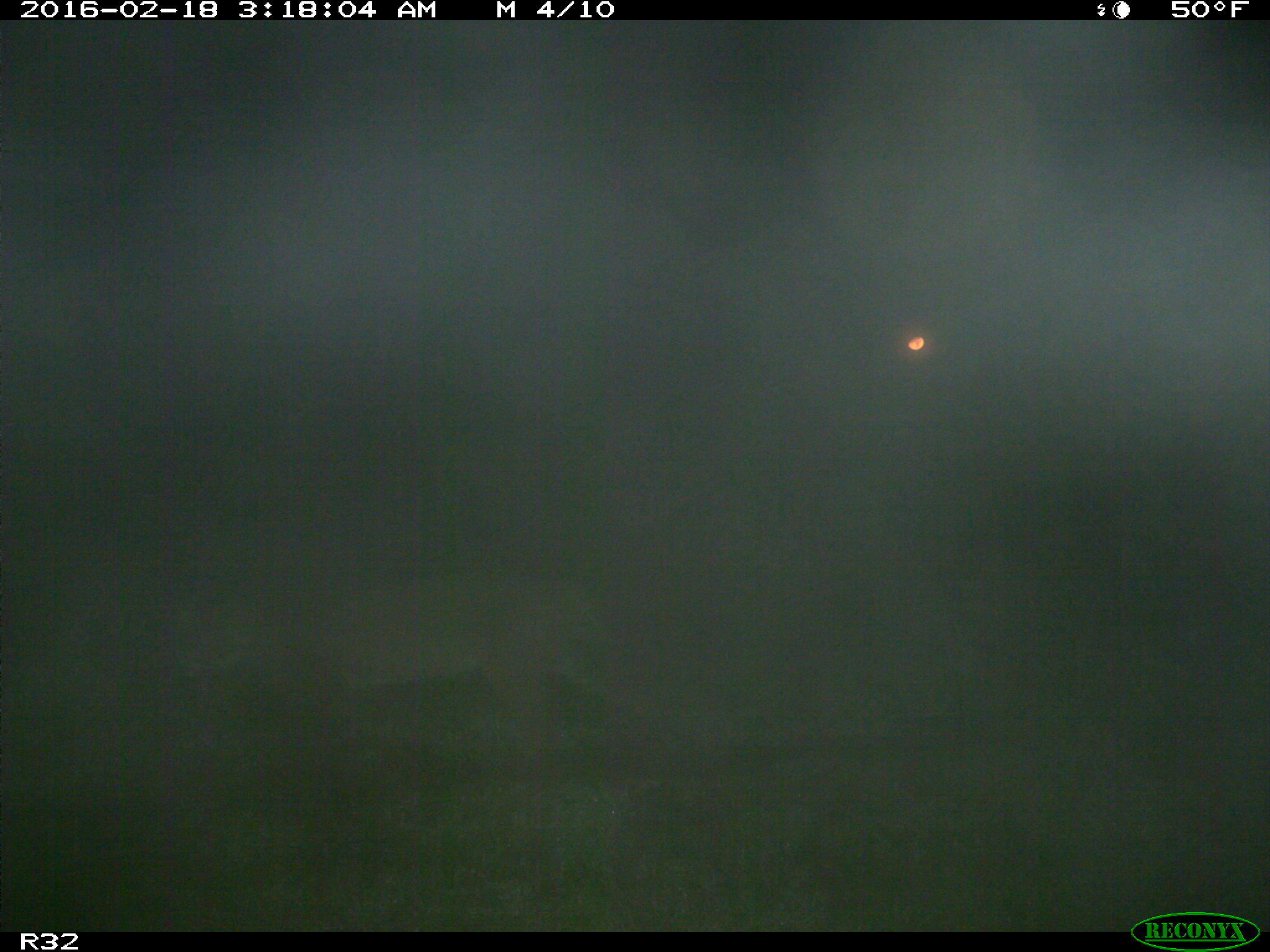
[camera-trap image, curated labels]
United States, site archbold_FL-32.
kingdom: Animalia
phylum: Chordata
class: Mammalia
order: Carnivora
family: Felidae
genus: Lynx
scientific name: Lynx rufus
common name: bobcat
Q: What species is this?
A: Lynx rufus (bobcat).